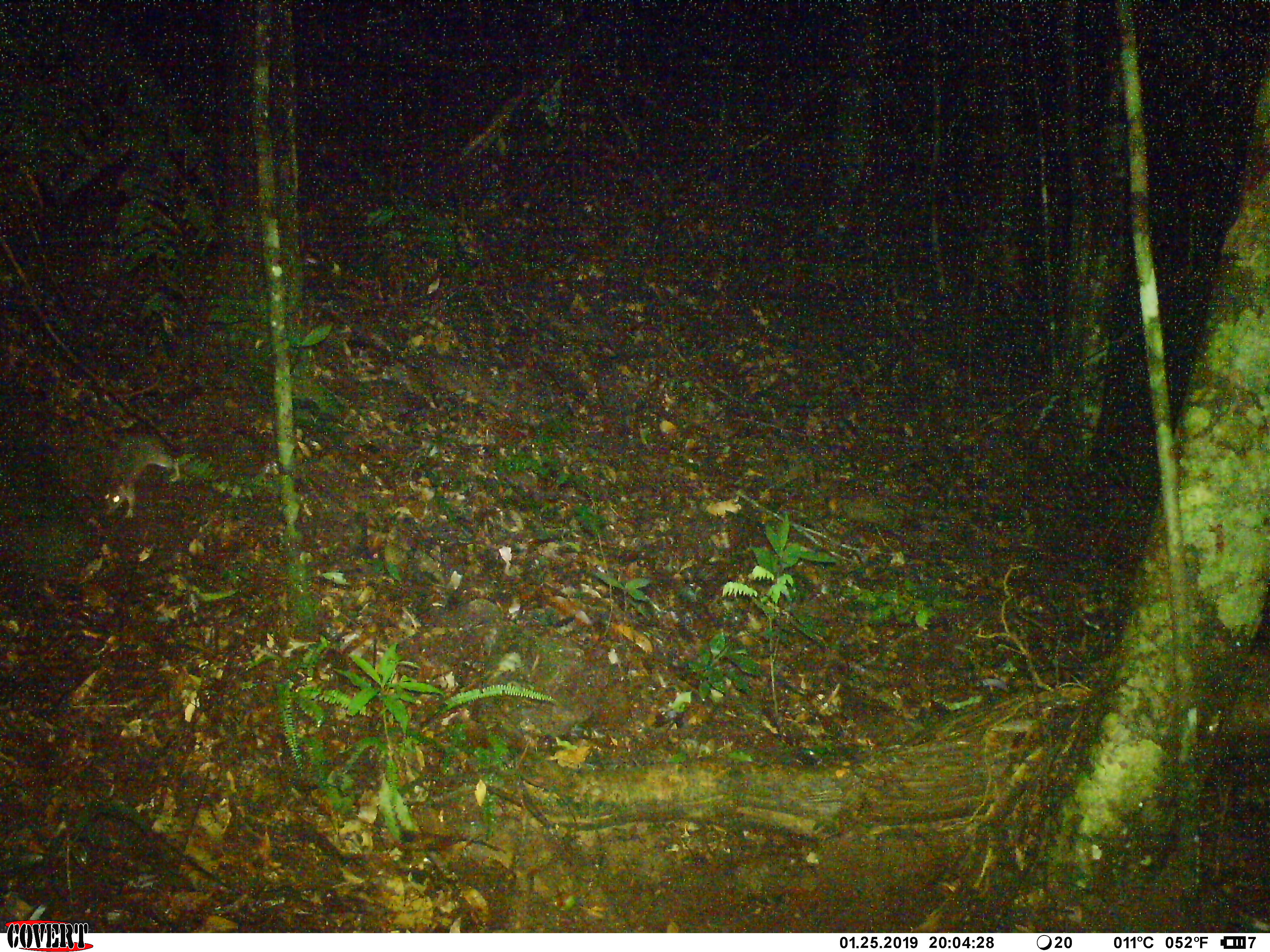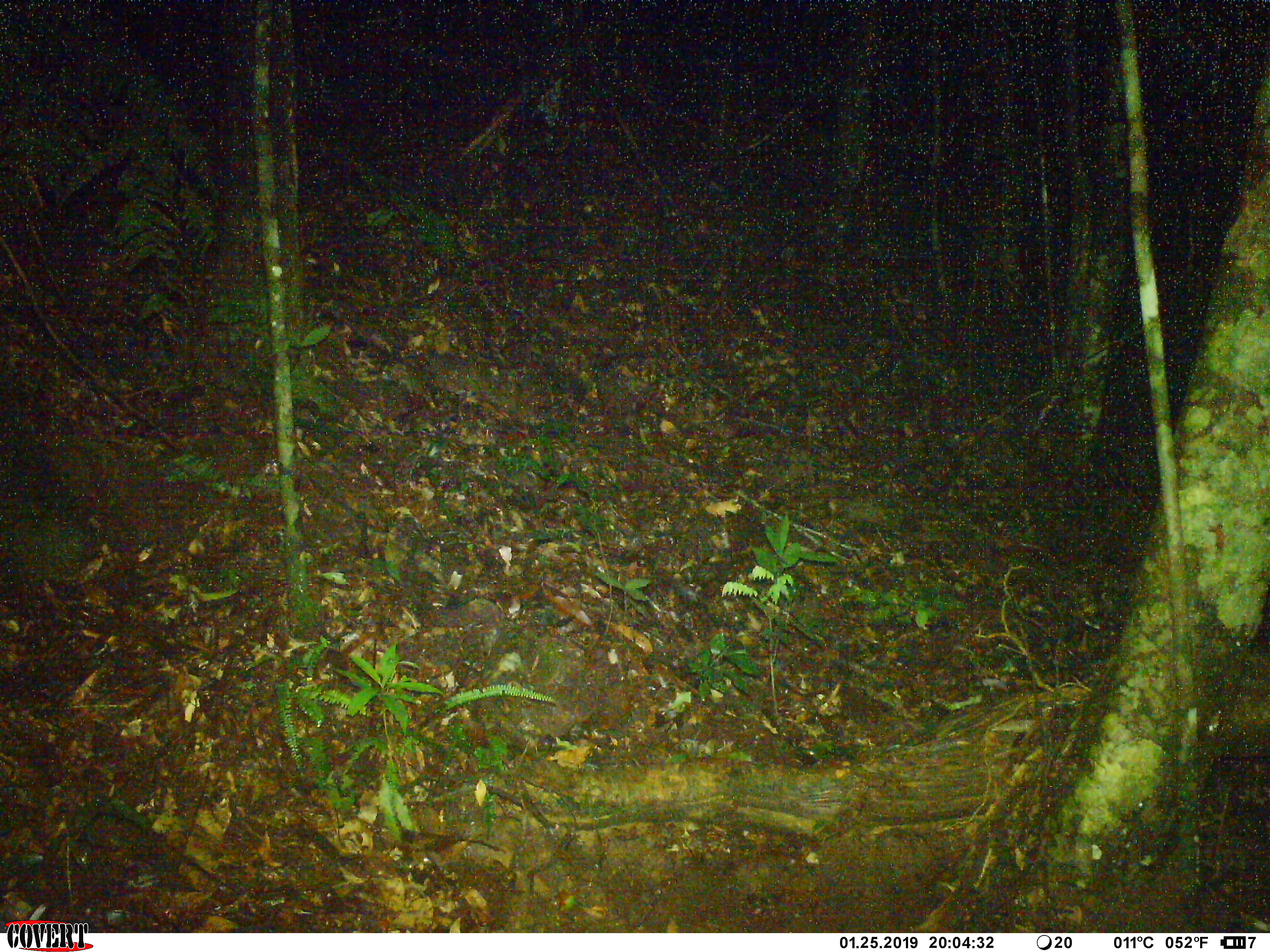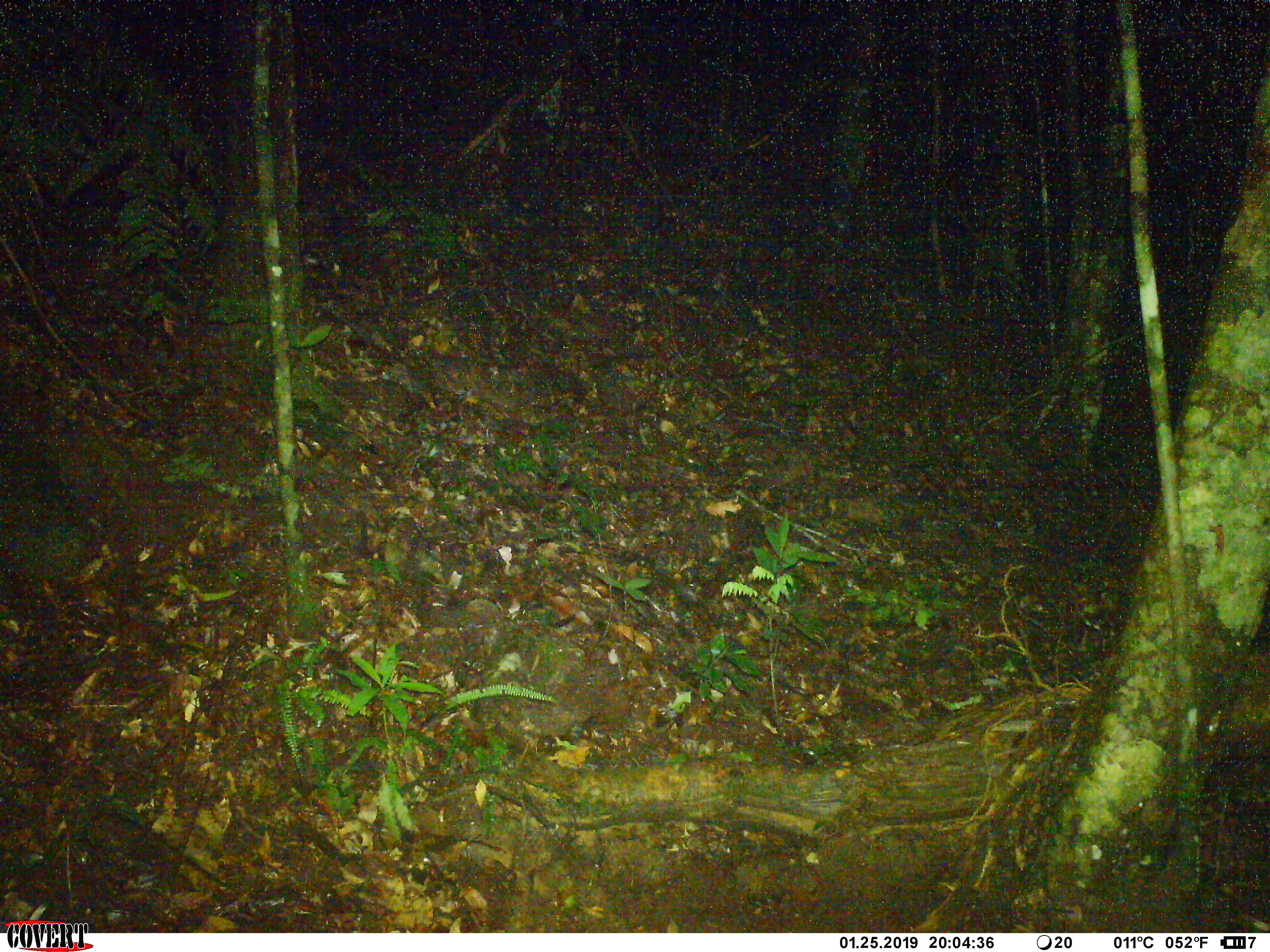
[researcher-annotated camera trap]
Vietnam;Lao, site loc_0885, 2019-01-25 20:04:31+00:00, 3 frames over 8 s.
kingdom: Animalia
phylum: Chordata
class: Mammalia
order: Rodentia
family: Muridae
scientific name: Muridae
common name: old-world mice and rats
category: unidentified murid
Unidentified murid (old-world mice and rats) (Muridae). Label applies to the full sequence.